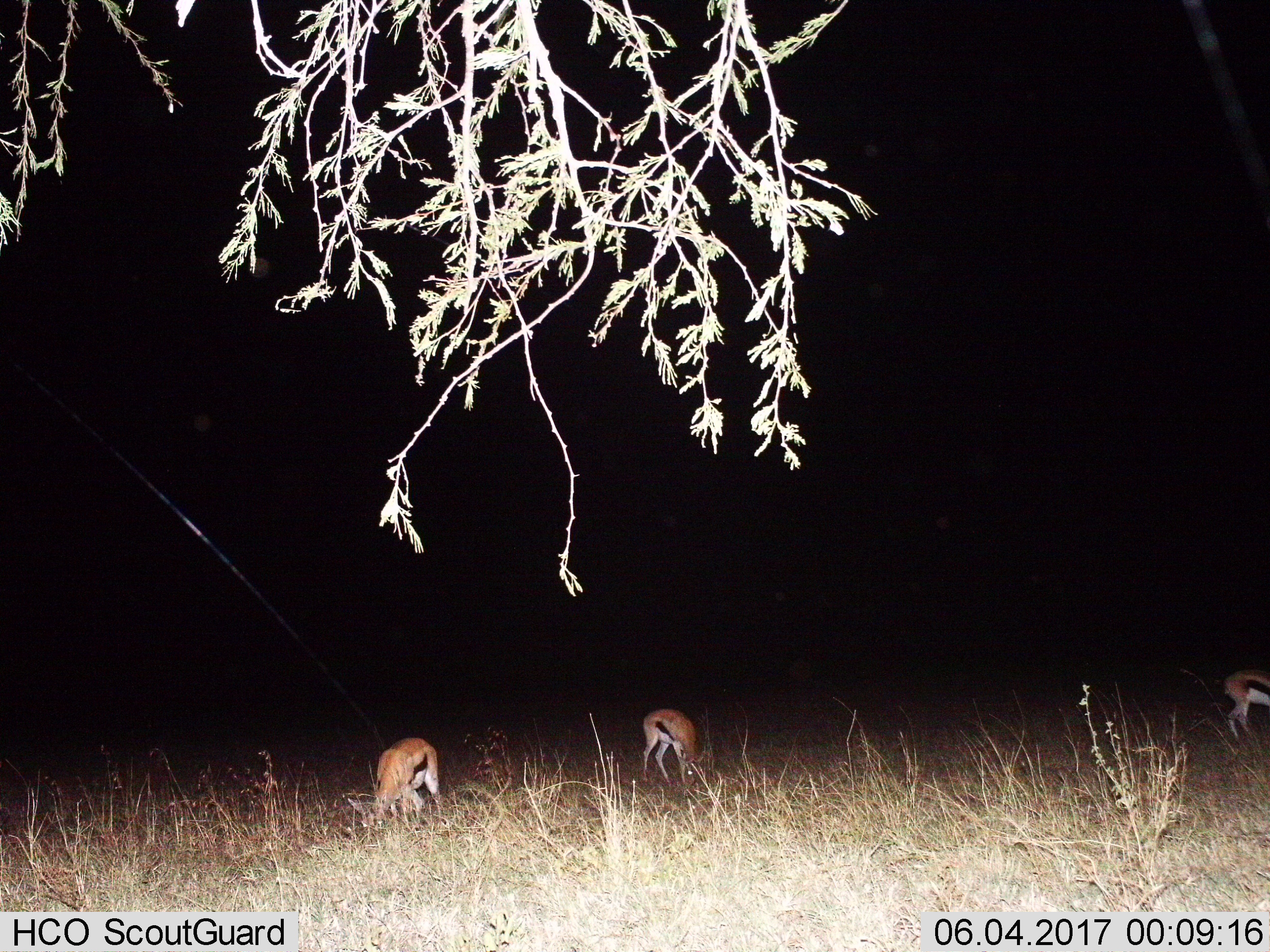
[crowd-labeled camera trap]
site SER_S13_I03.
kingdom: Animalia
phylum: Chordata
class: Mammalia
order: Artiodactyla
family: Bovidae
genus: Eudorcas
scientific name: Eudorcas thomsonii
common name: thomson's gazelle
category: gazellethomsons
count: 3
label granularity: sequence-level